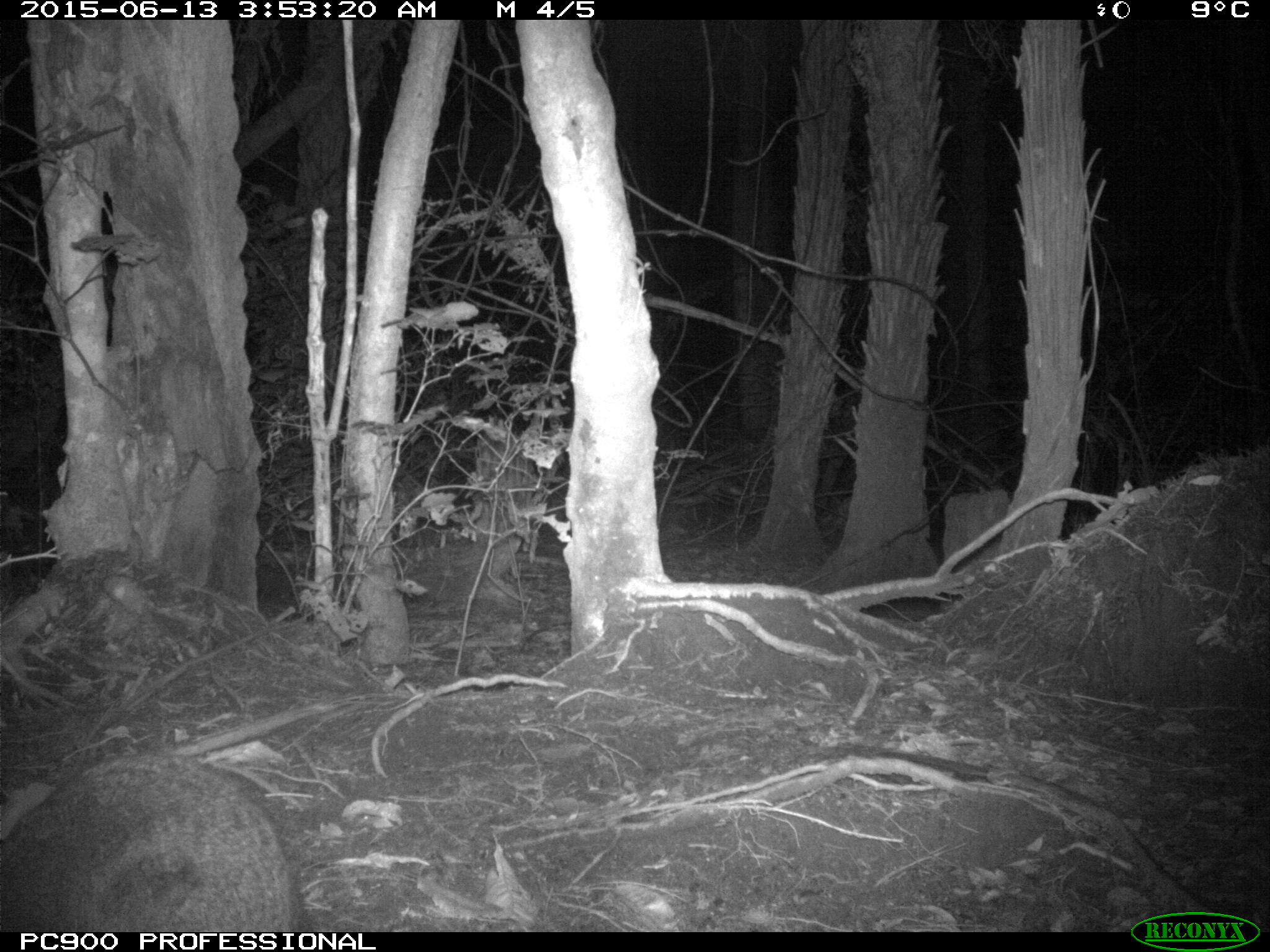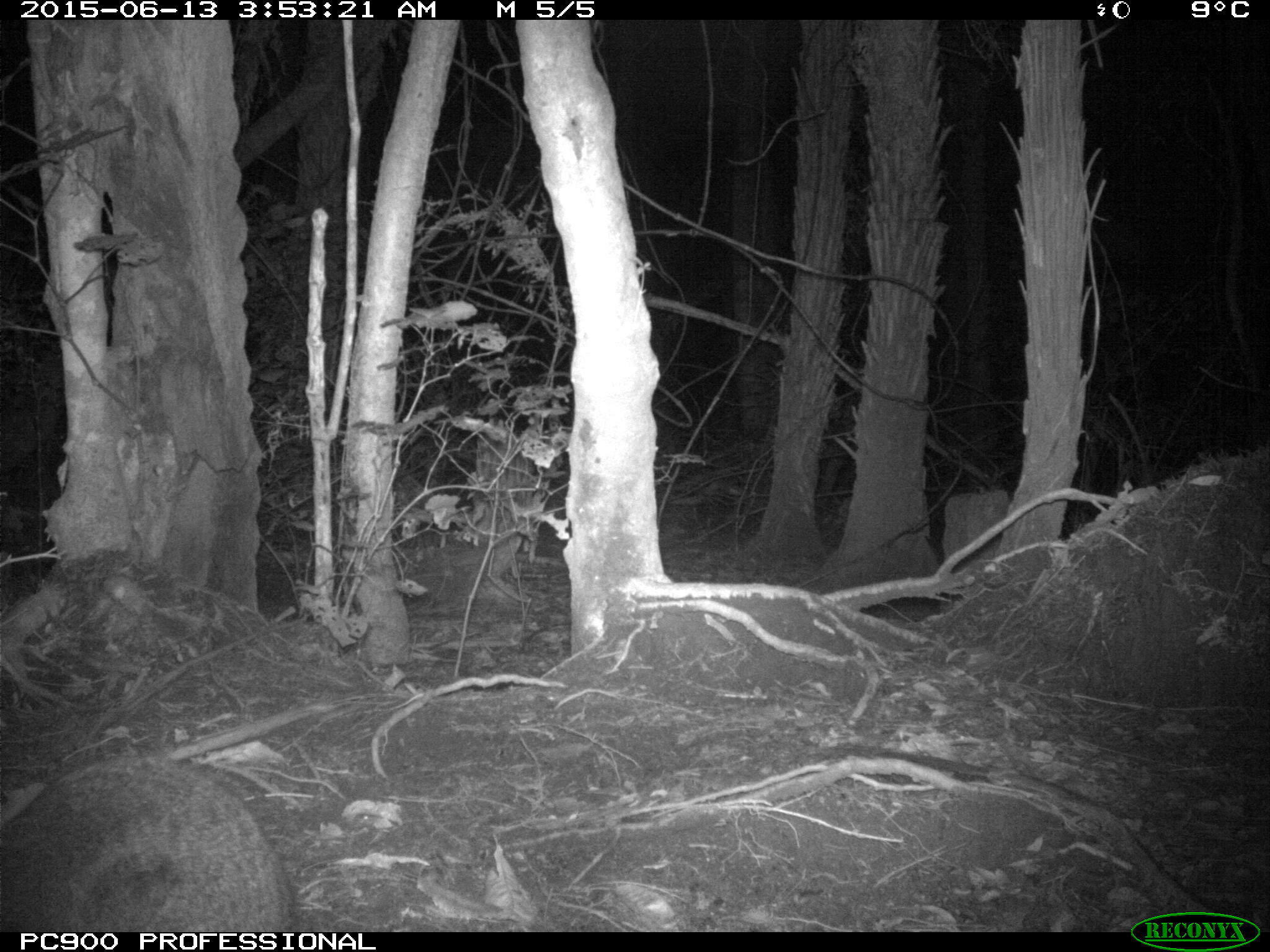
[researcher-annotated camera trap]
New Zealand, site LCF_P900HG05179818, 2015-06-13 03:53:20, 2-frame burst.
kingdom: Animalia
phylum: Chordata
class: Mammalia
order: Diprotodontia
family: Macropodidae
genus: Notamacropus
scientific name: Notamacropus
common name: wallaby